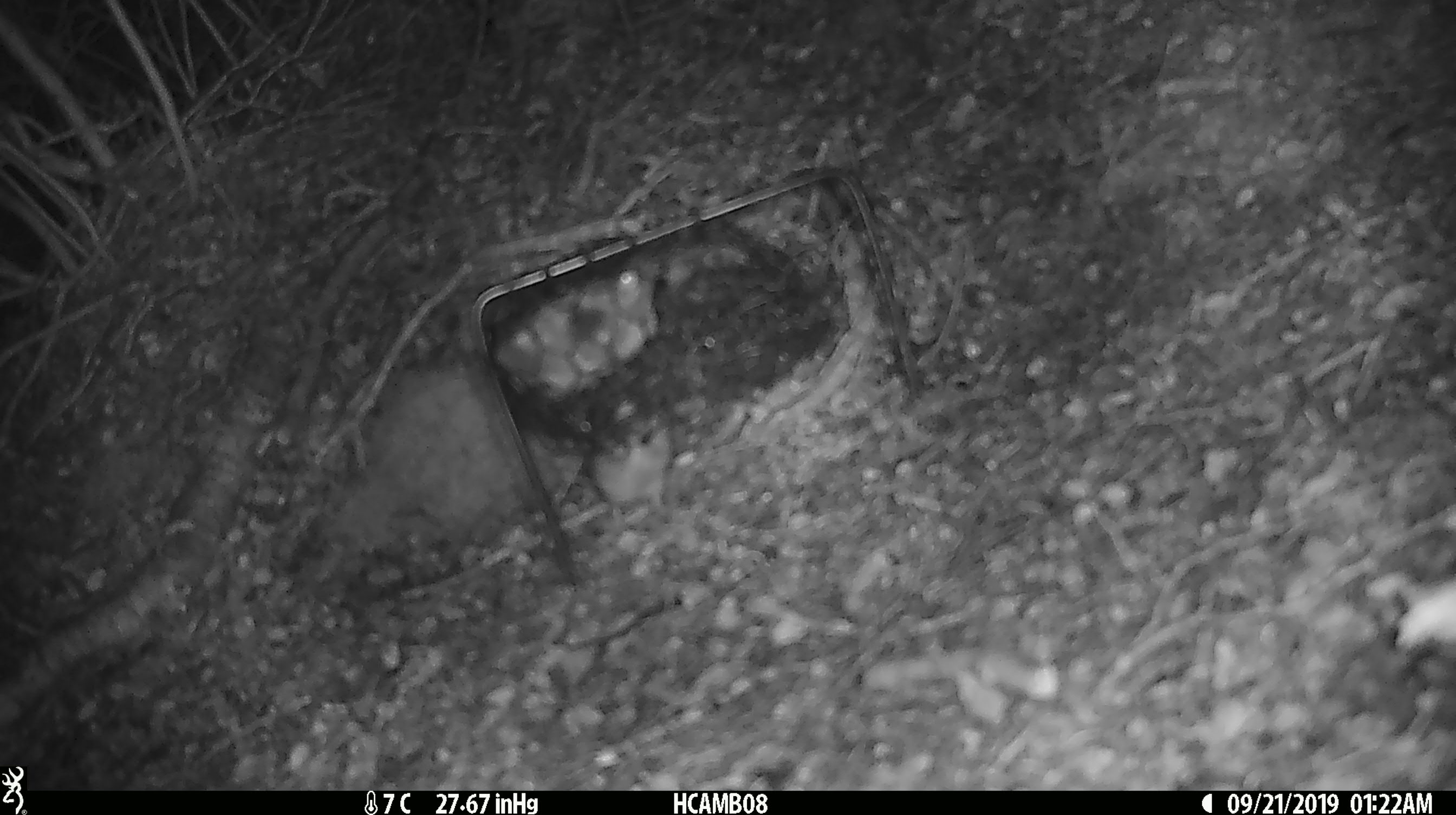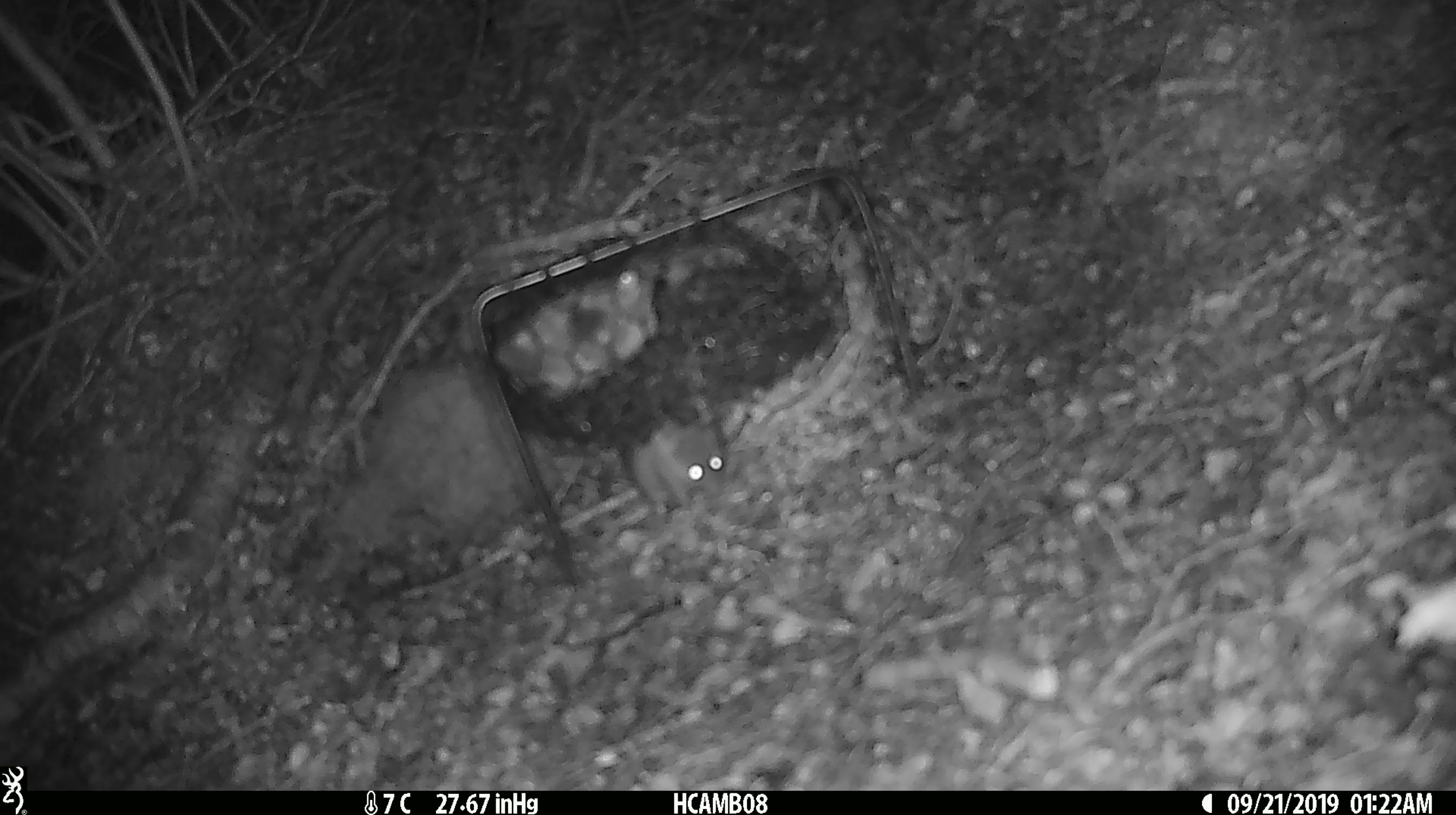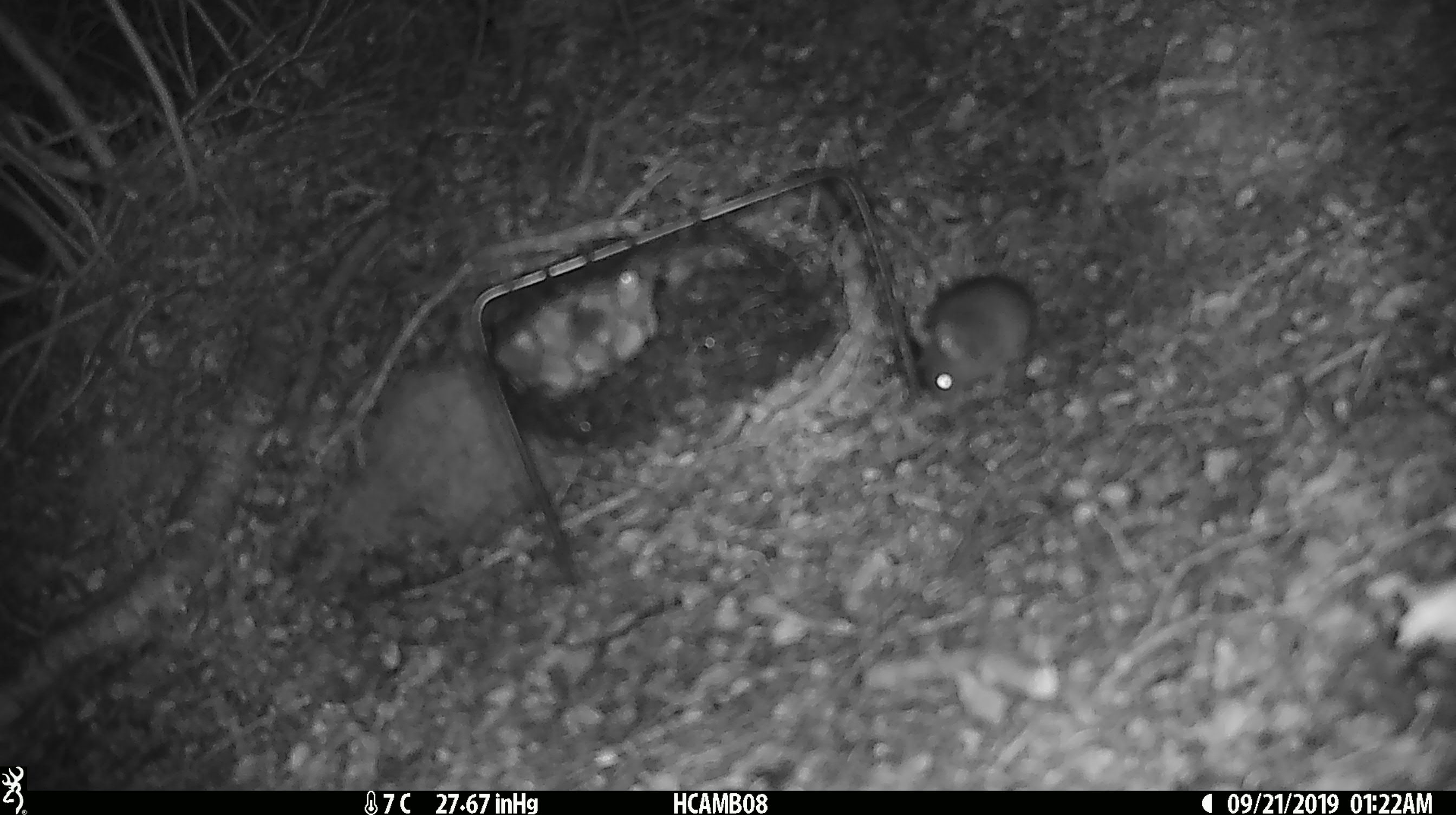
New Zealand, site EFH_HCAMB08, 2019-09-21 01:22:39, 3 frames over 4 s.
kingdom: Animalia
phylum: Chordata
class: Mammalia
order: Rodentia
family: Muridae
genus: Mus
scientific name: Mus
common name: mouse